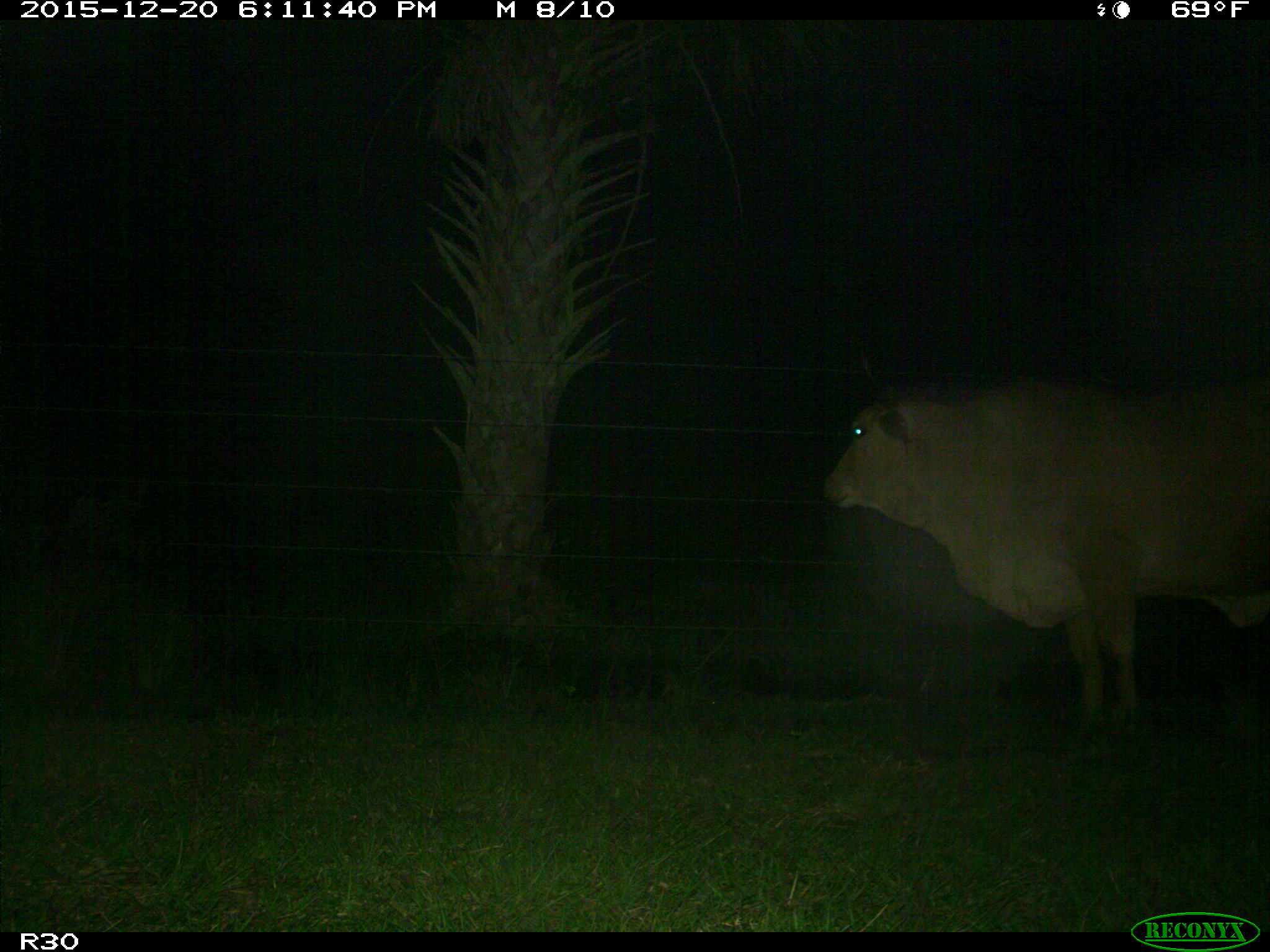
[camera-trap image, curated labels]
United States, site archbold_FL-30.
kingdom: Animalia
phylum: Chordata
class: Mammalia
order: Artiodactyla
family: Bovidae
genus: Bos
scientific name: Bos taurus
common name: domestic cow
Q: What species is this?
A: Bos taurus (domestic cow).